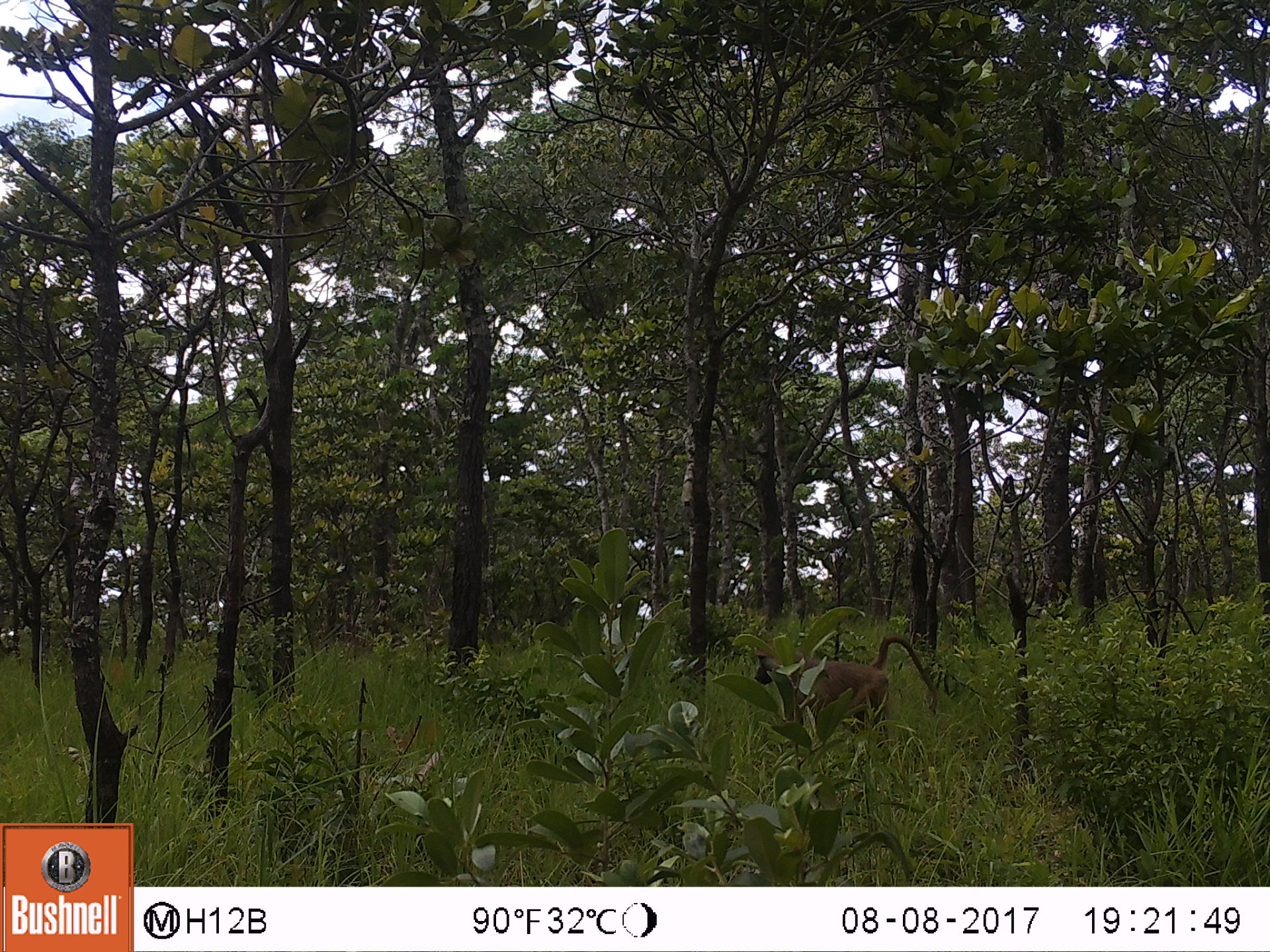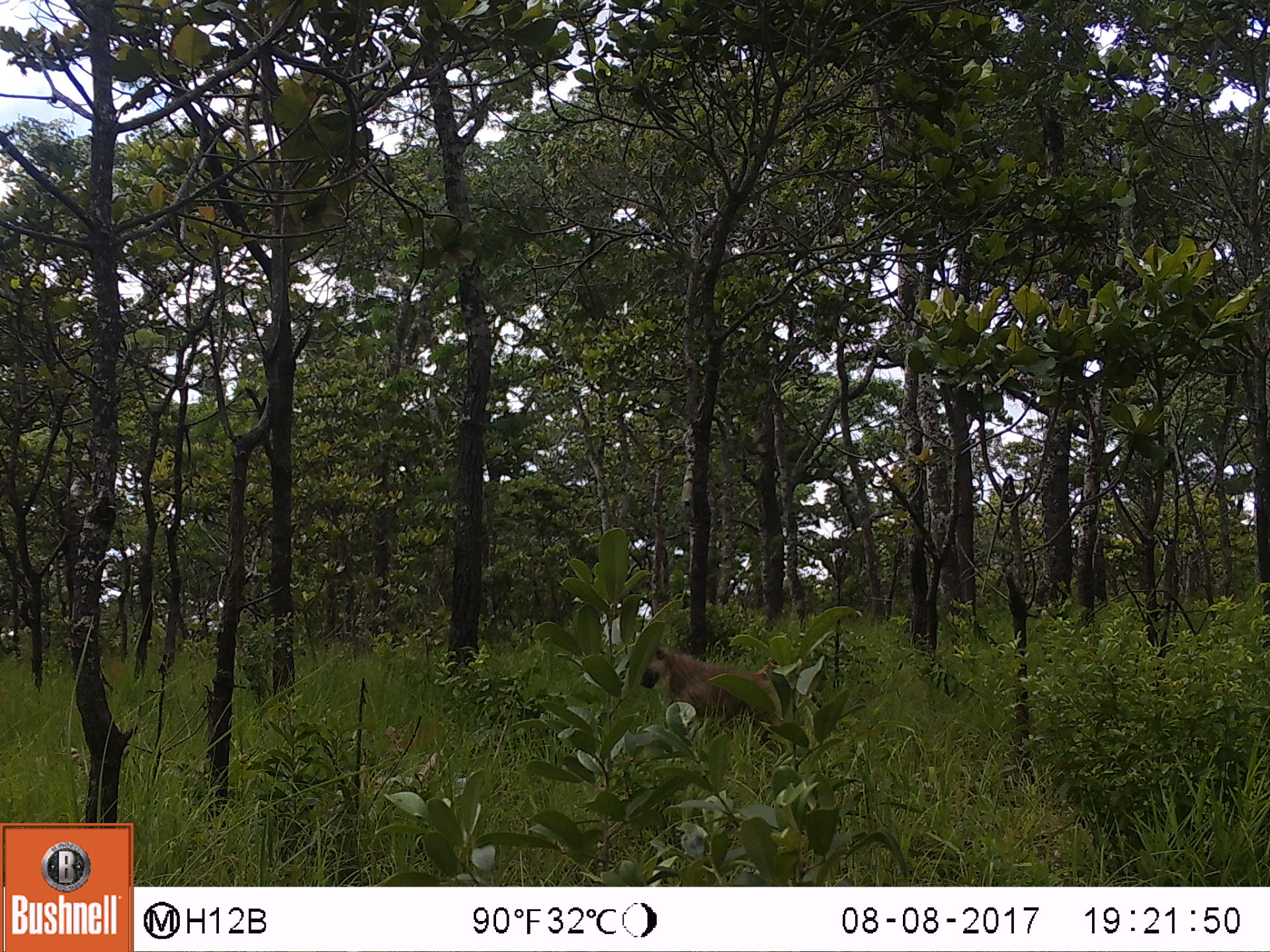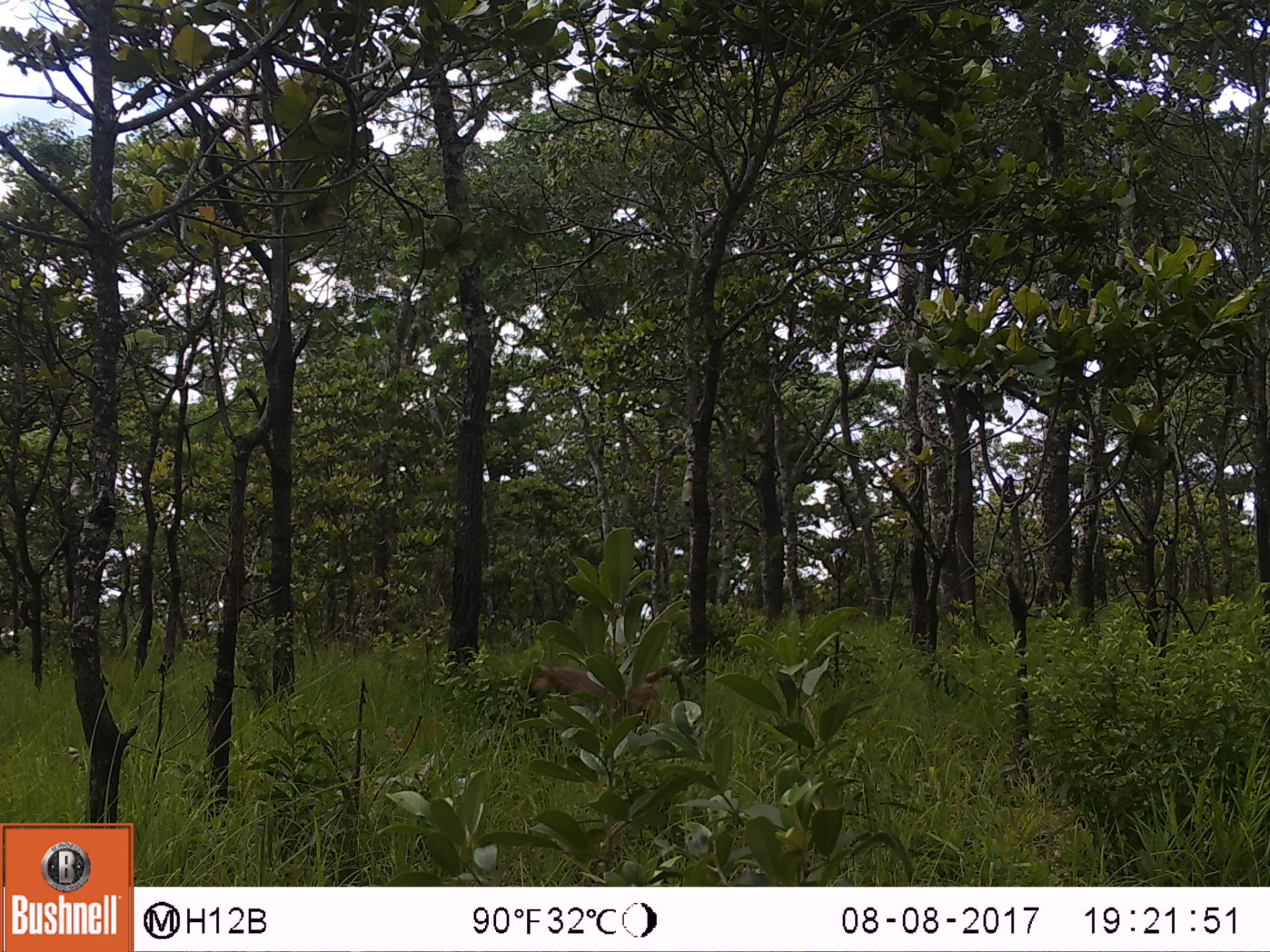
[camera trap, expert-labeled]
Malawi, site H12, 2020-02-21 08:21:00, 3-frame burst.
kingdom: Animalia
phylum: Chordata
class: Mammalia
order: Primates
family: Cercopithecidae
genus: Papio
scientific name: Papio cynocephalus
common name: yellow baboon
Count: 1.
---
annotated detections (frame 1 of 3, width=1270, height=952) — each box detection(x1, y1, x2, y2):
yellow baboon: detection(750, 634, 948, 745)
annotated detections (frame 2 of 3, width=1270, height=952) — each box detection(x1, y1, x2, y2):
yellow baboon: detection(636, 644, 818, 730)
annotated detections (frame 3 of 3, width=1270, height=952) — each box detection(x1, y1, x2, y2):
yellow baboon: detection(523, 653, 700, 732)